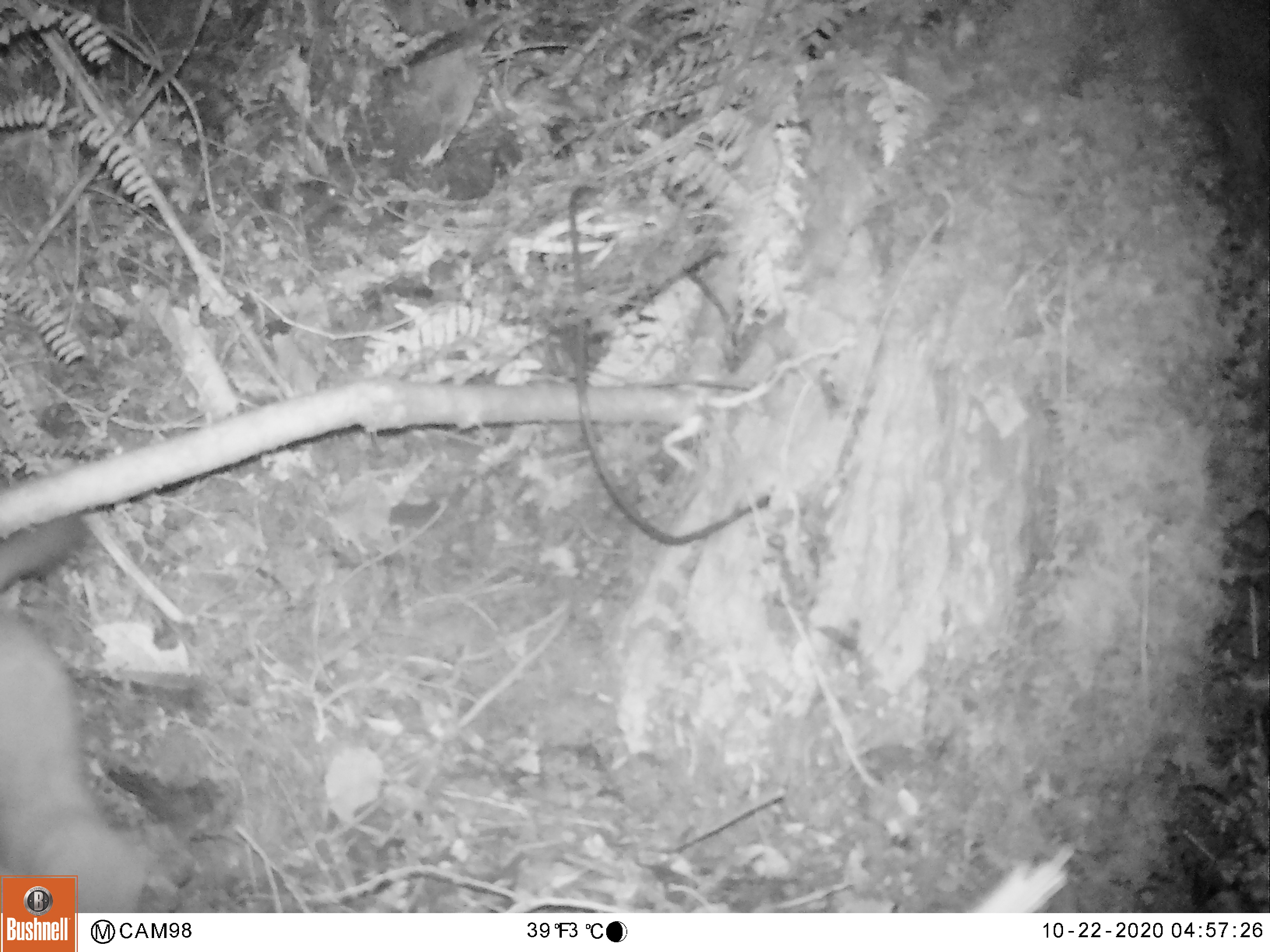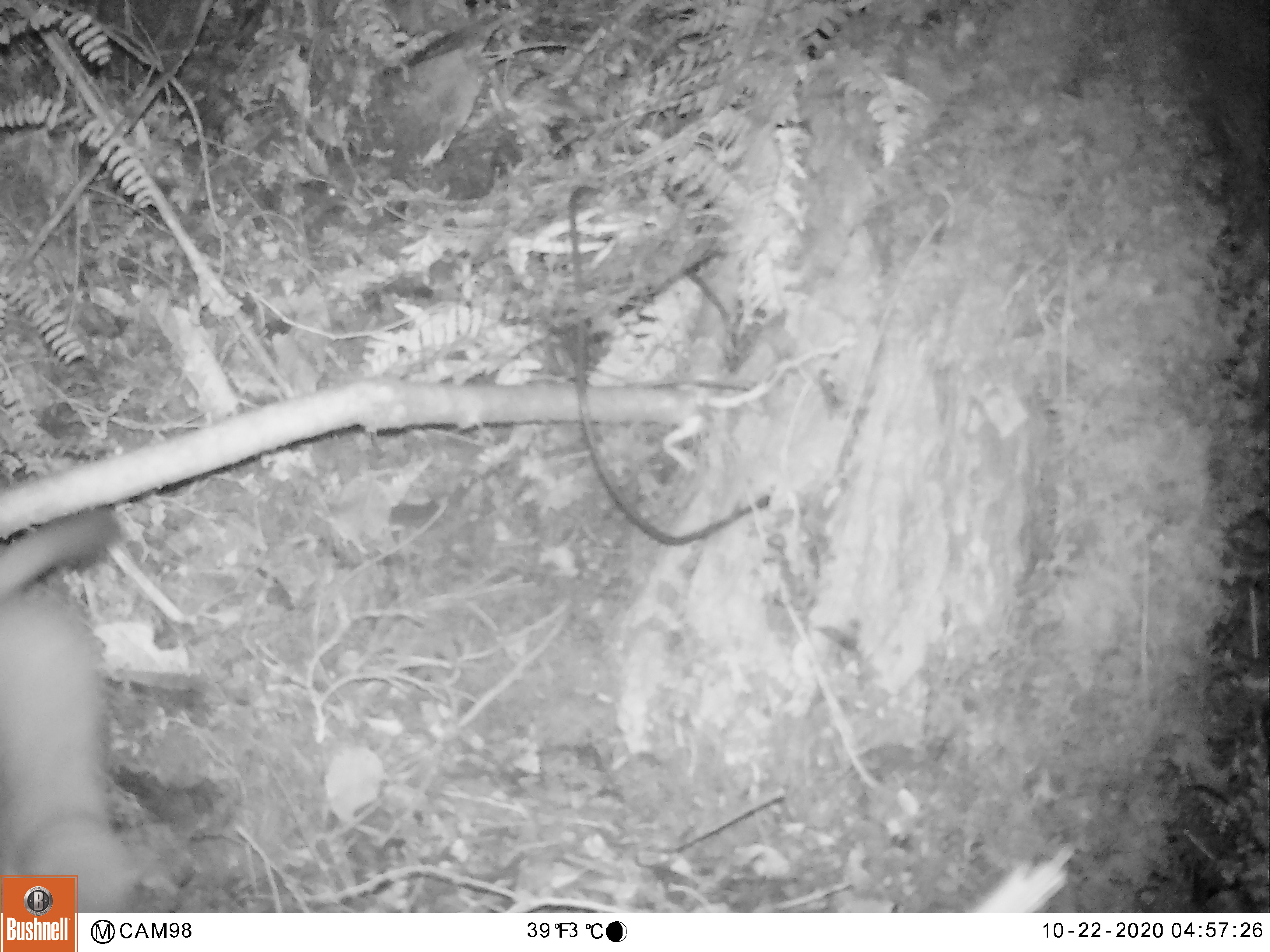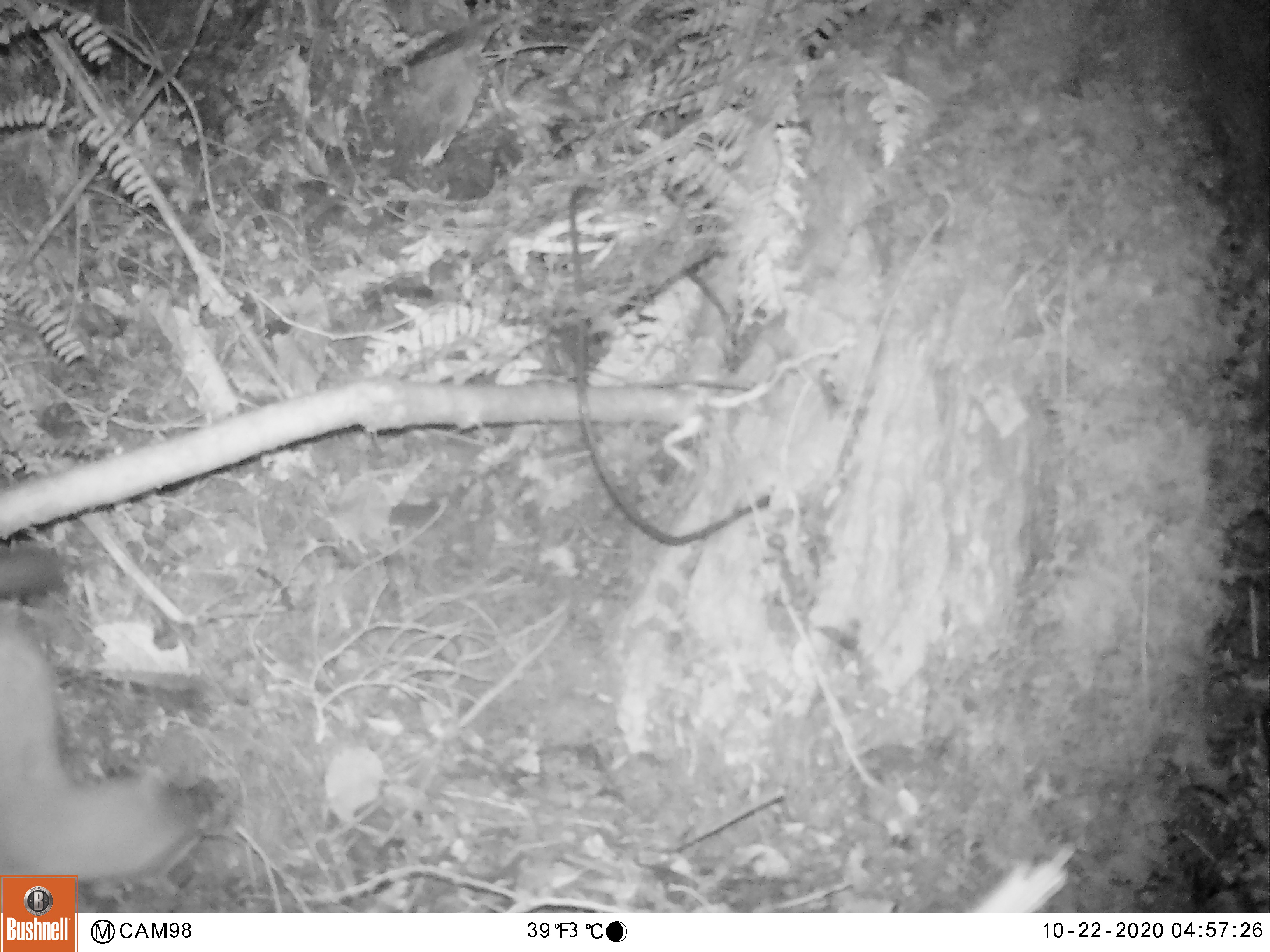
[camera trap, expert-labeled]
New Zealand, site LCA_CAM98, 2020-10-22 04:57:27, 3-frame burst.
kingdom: Animalia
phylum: Chordata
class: Mammalia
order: Carnivora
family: Mustelidae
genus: Mustela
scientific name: Mustela erminea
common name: stoat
Stoat (Mustela erminea).